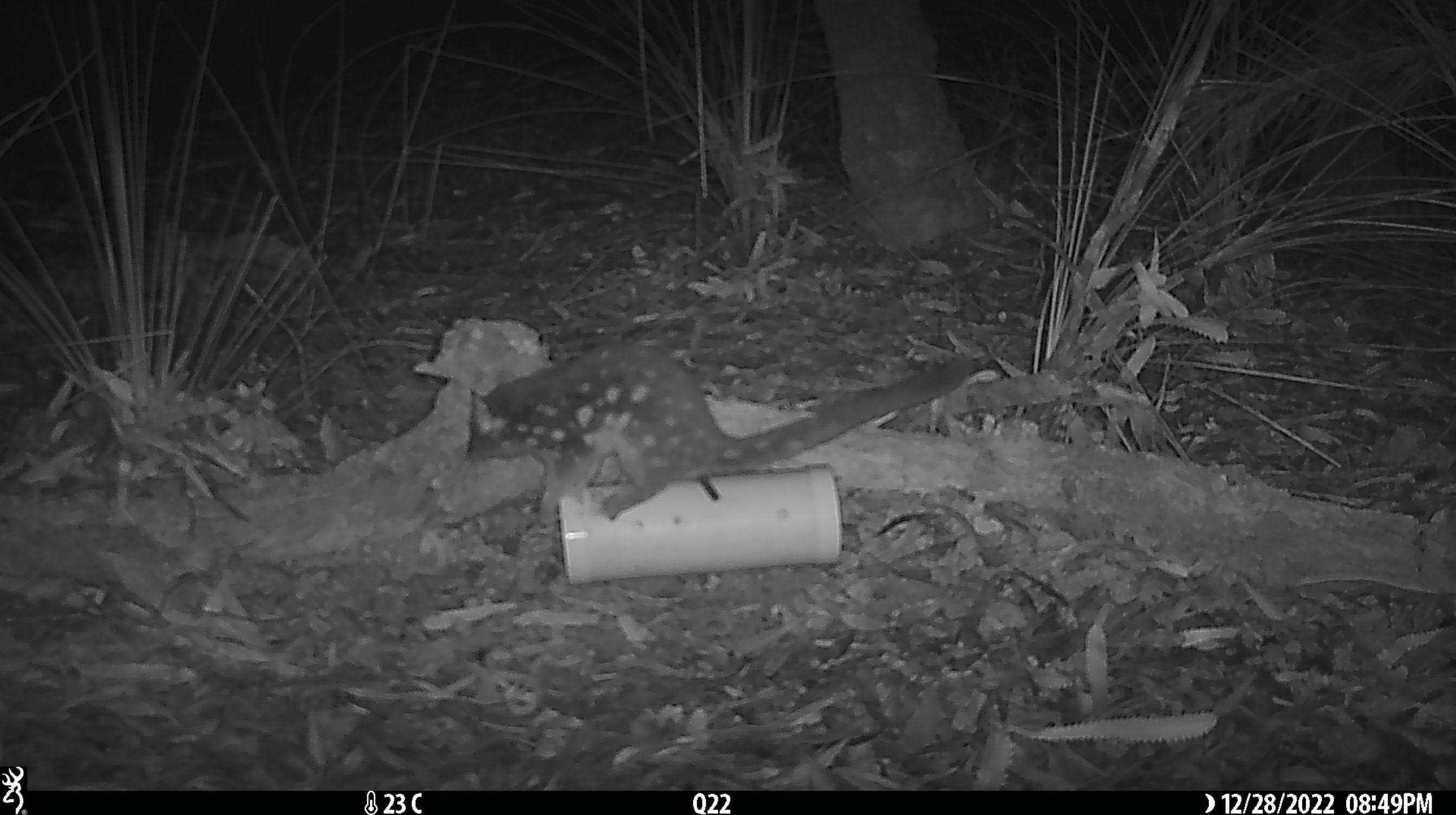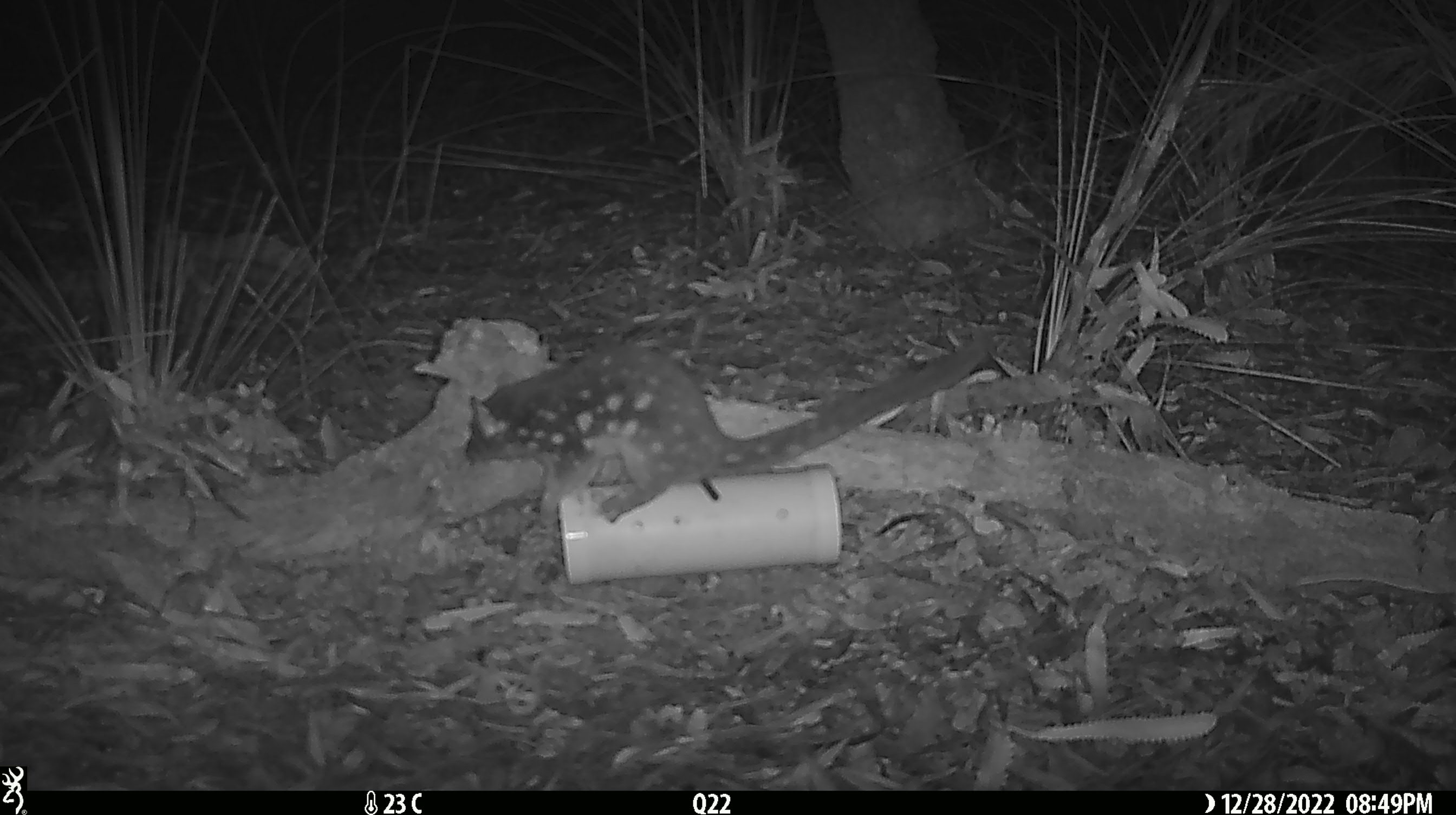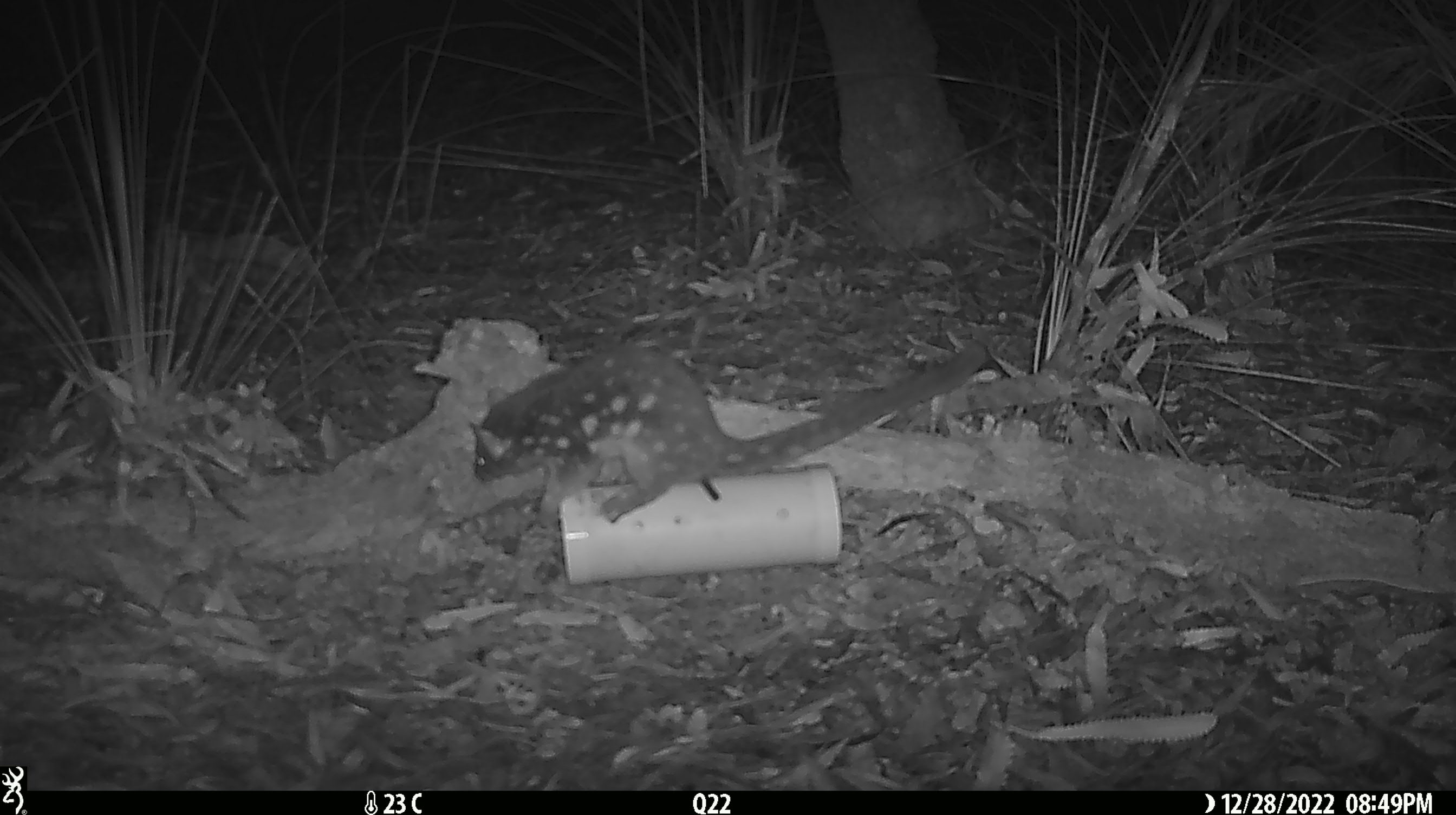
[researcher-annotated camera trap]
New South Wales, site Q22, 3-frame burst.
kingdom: Animalia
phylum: Chordata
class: Mammalia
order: Dasyuromorphia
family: Dasyuridae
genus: Dasyurus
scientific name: Dasyurus maculatus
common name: spotted-tailed quoll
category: quoll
Quoll (spotted-tailed quoll) (Dasyurus maculatus).